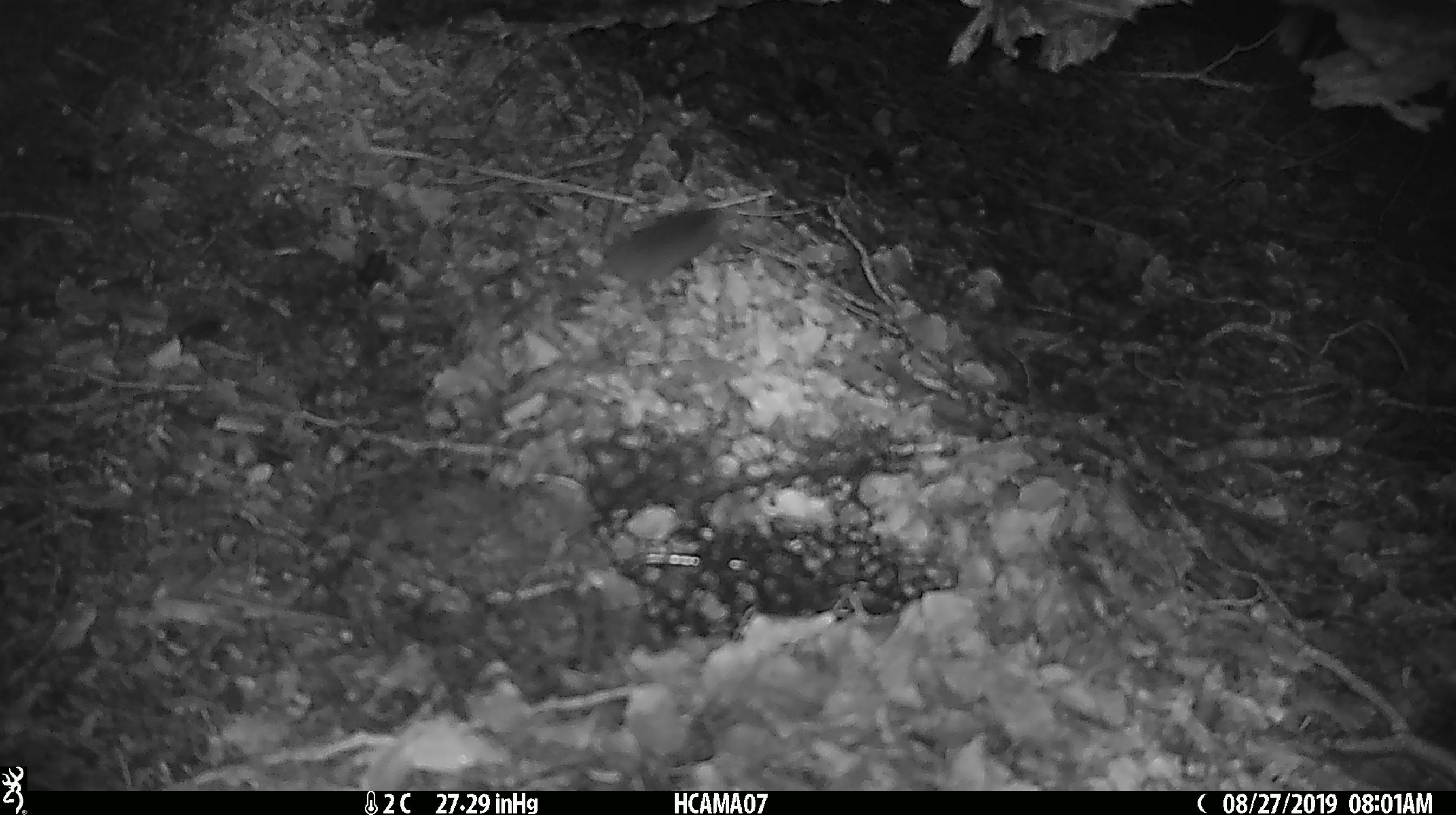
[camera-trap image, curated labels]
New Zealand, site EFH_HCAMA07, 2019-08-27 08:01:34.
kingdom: Animalia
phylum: Chordata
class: Mammalia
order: Rodentia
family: Muridae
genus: Mus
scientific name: Mus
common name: mouse